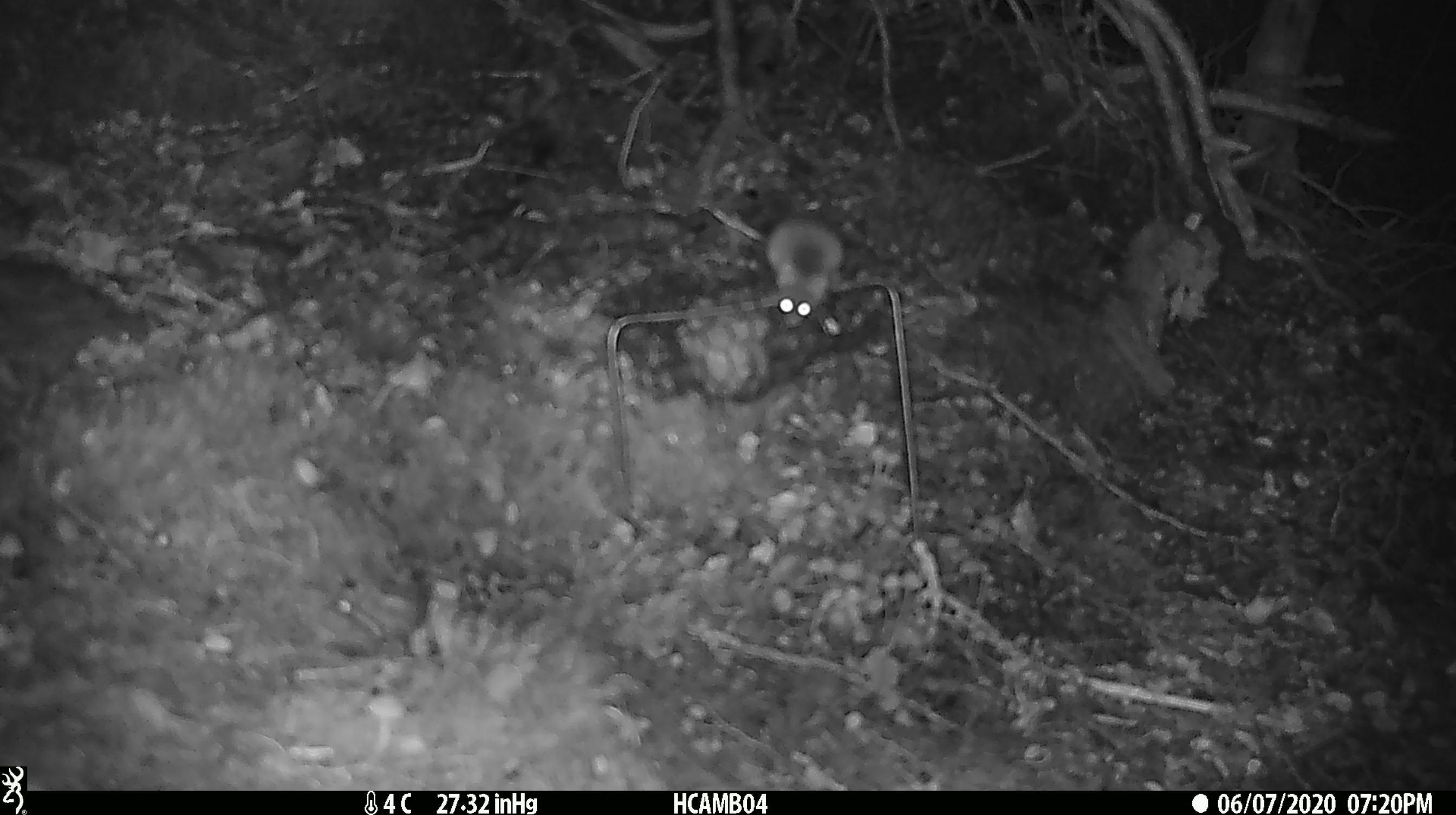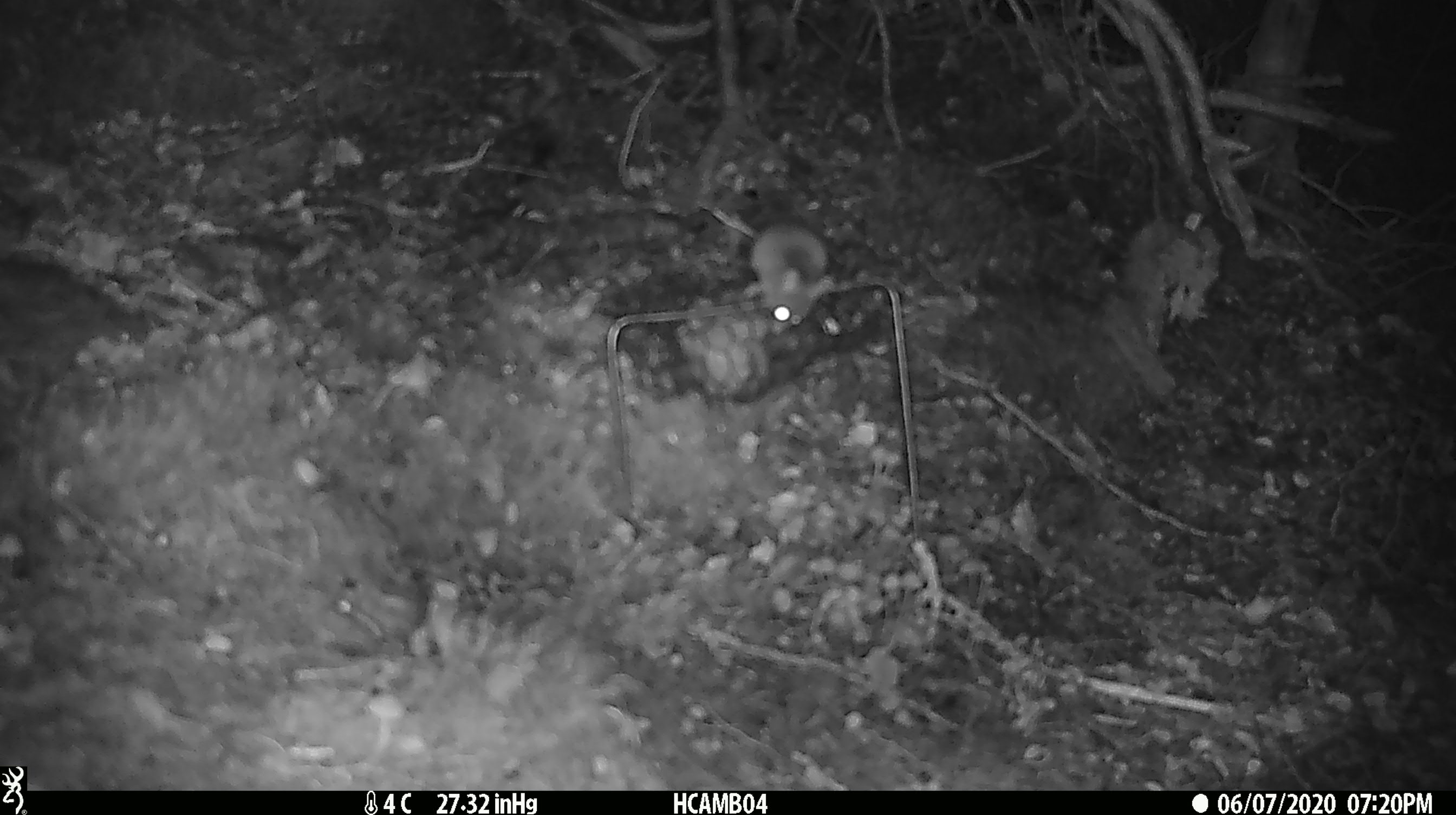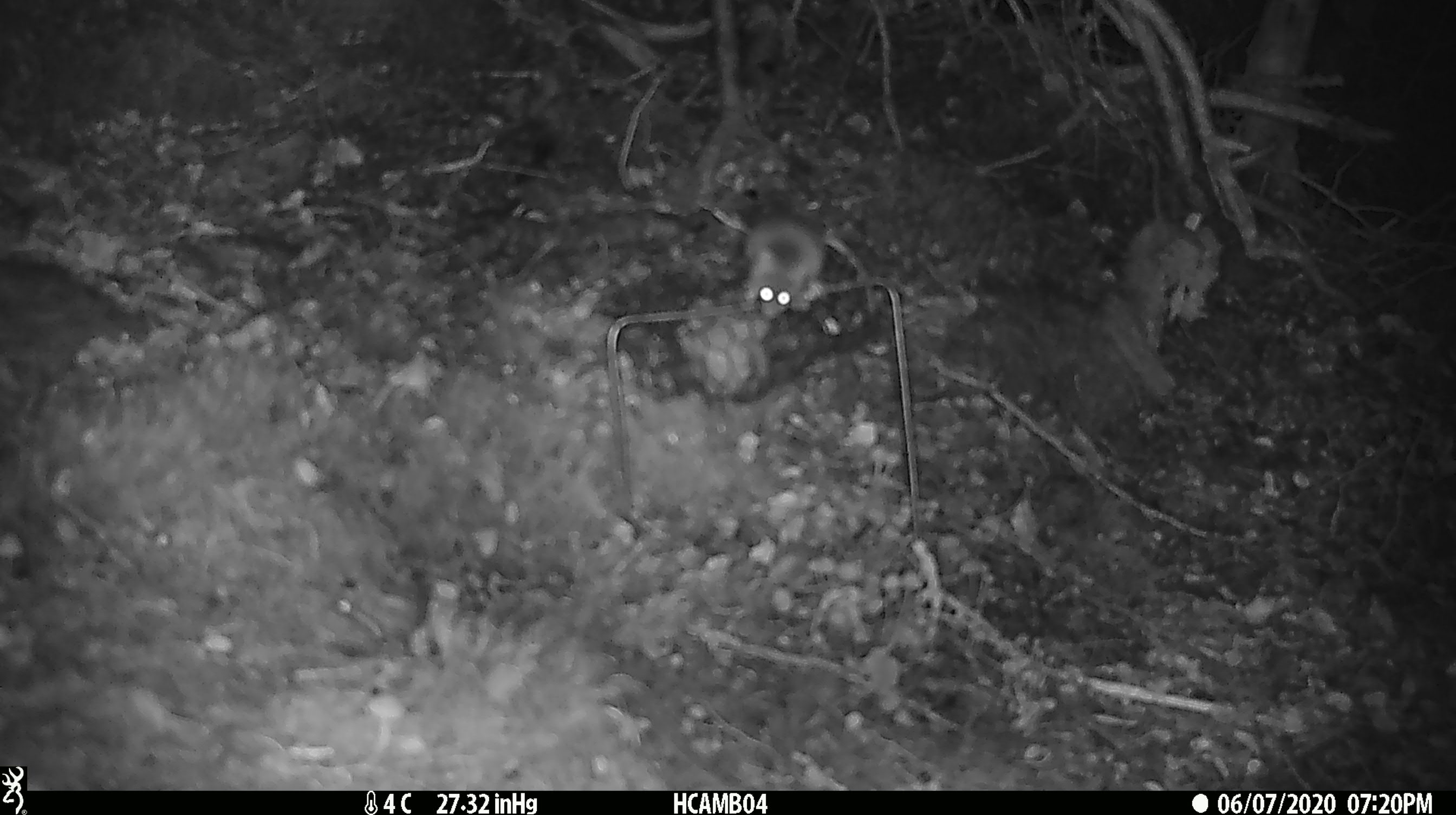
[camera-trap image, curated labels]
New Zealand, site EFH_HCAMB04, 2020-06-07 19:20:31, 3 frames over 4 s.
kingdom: Animalia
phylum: Chordata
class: Mammalia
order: Rodentia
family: Muridae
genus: Mus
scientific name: Mus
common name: mouse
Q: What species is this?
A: Mouse (Mus).